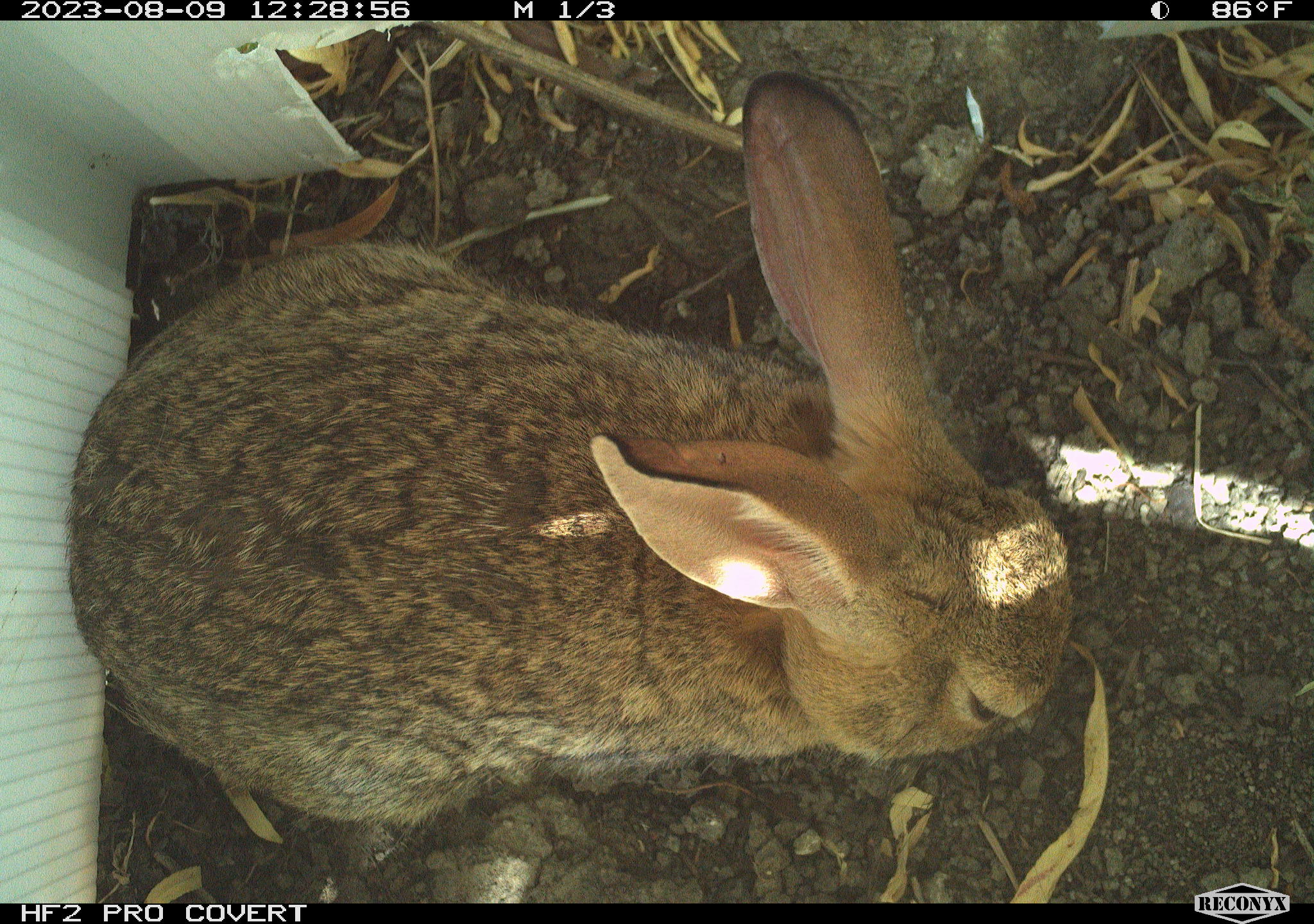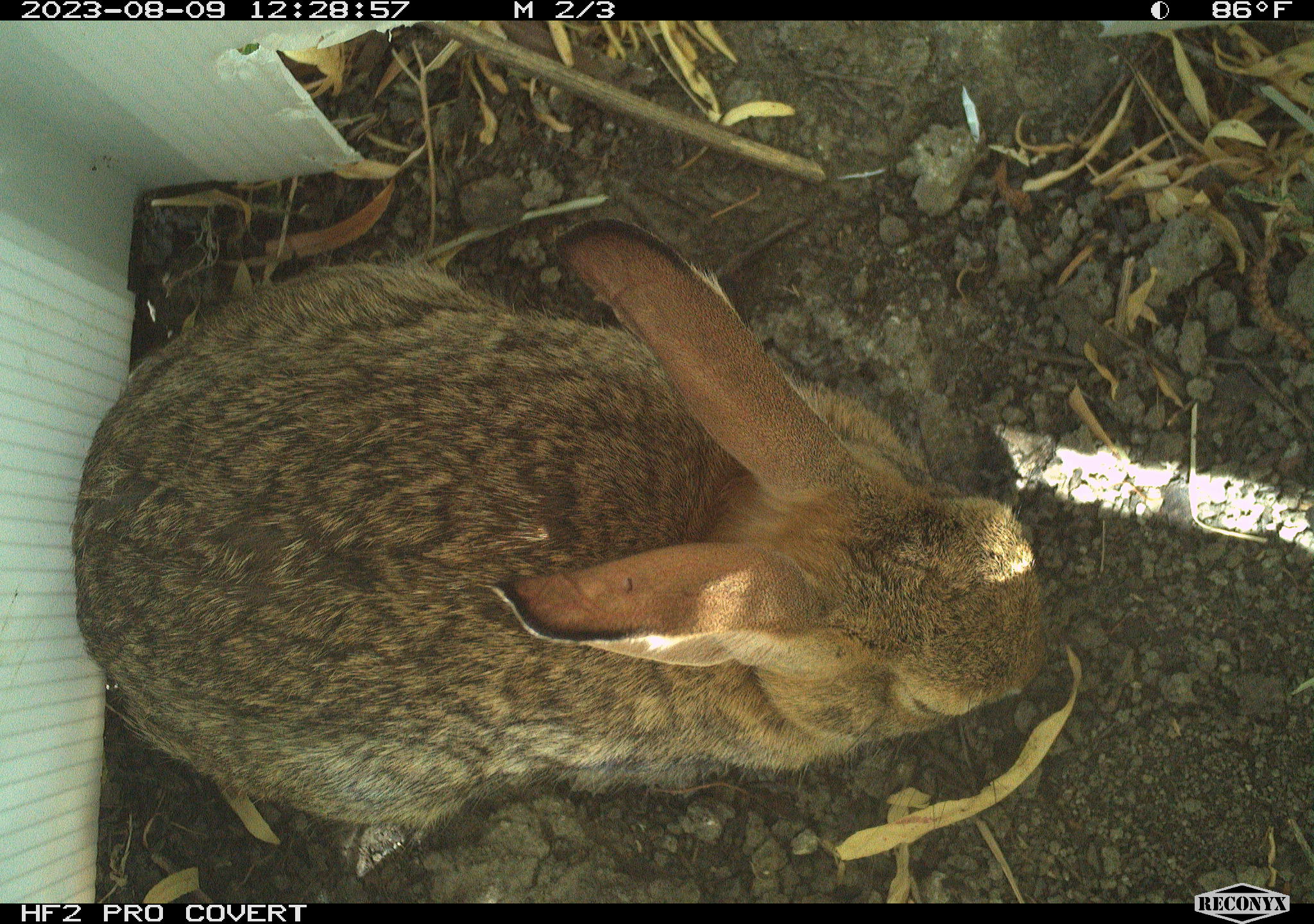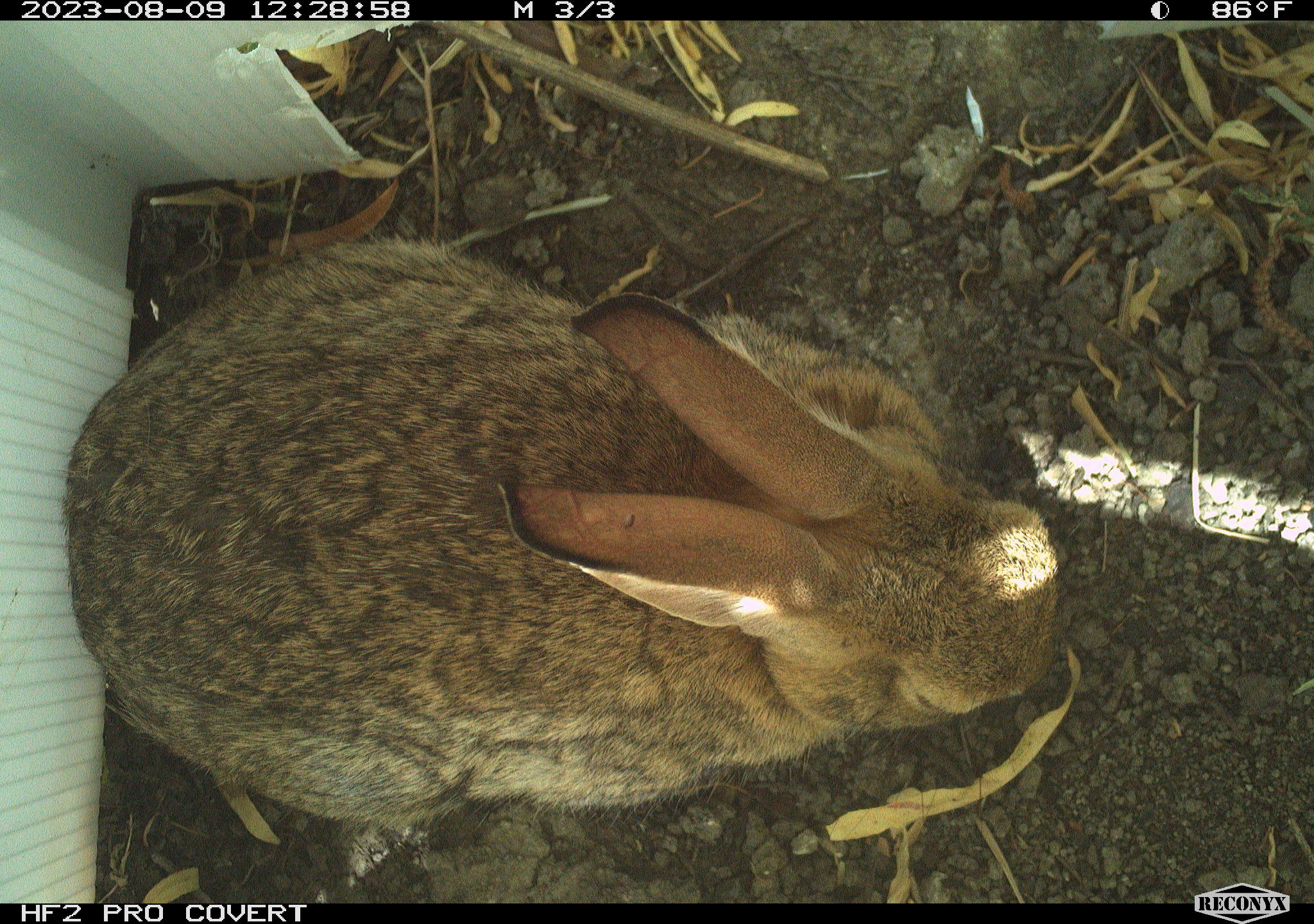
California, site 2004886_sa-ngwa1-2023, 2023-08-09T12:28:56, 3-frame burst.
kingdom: Animalia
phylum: Chordata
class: Mammalia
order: Lagomorpha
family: Leporidae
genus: Sylvilagus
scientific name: Sylvilagus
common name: cottontail rabbits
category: sylvilagus species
Sylvilagus species (cottontail rabbits) (Sylvilagus).